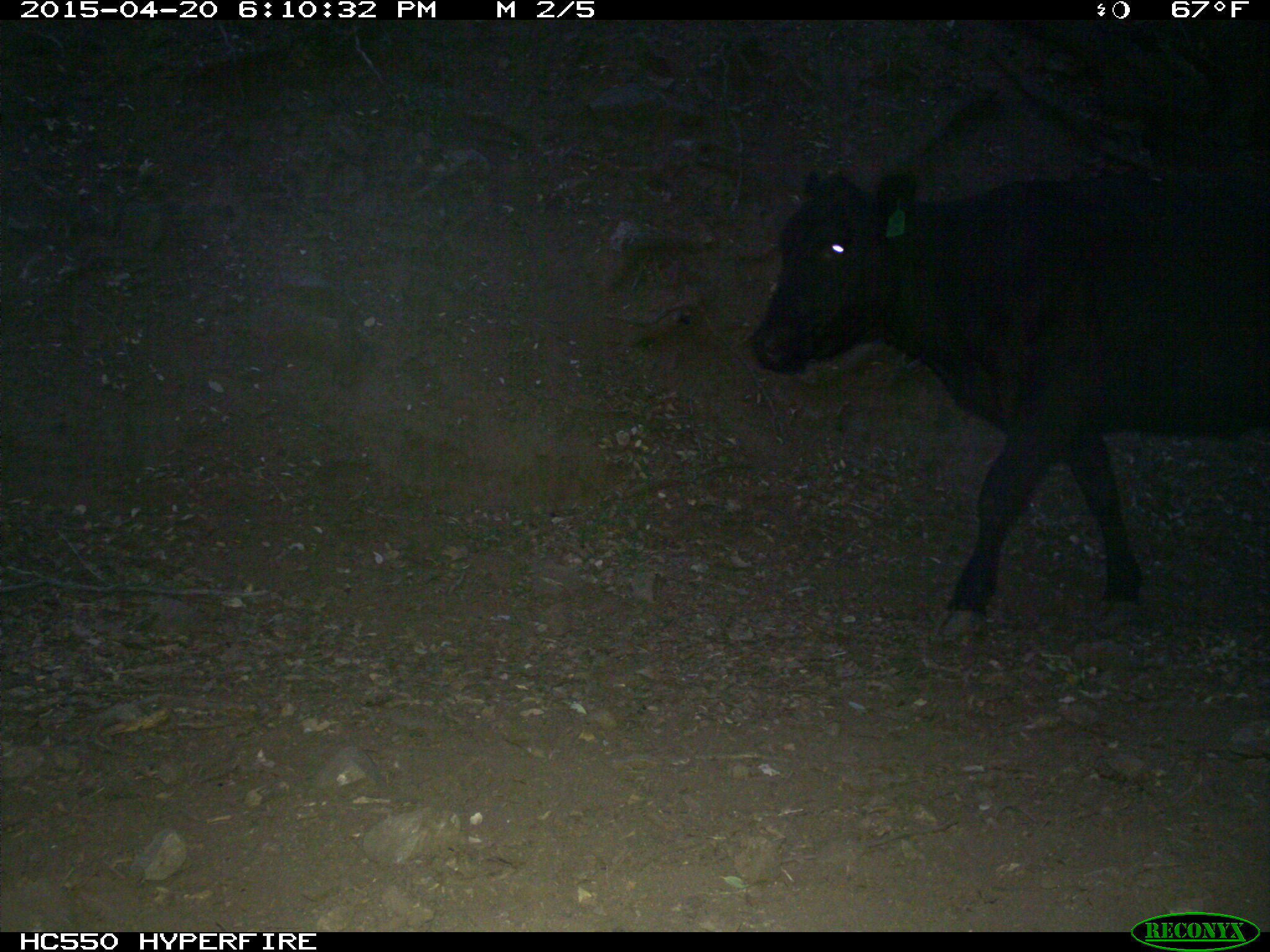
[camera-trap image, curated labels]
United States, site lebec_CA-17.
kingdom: Animalia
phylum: Chordata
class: Mammalia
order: Artiodactyla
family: Bovidae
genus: Bos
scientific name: Bos taurus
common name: domestic cow